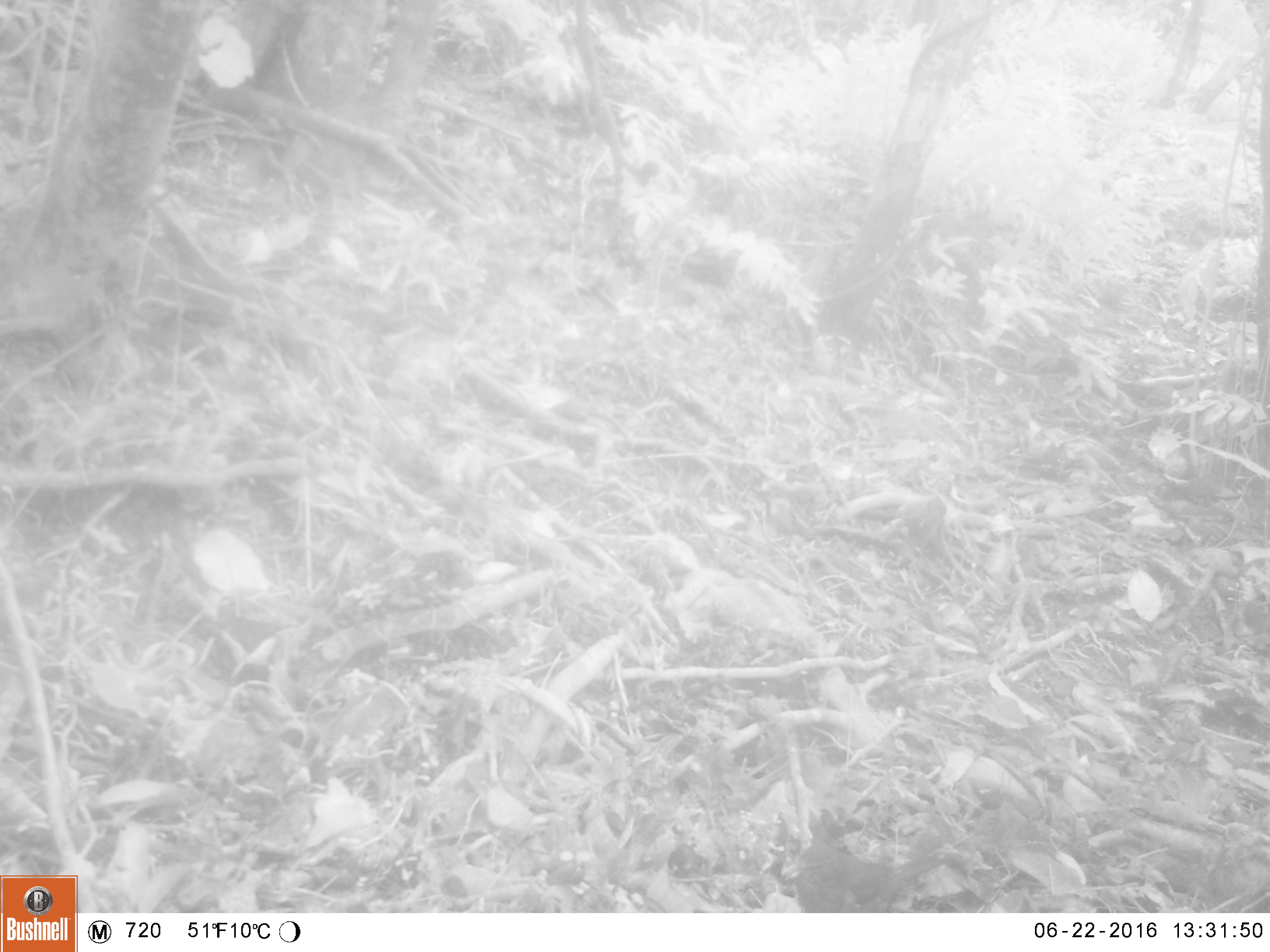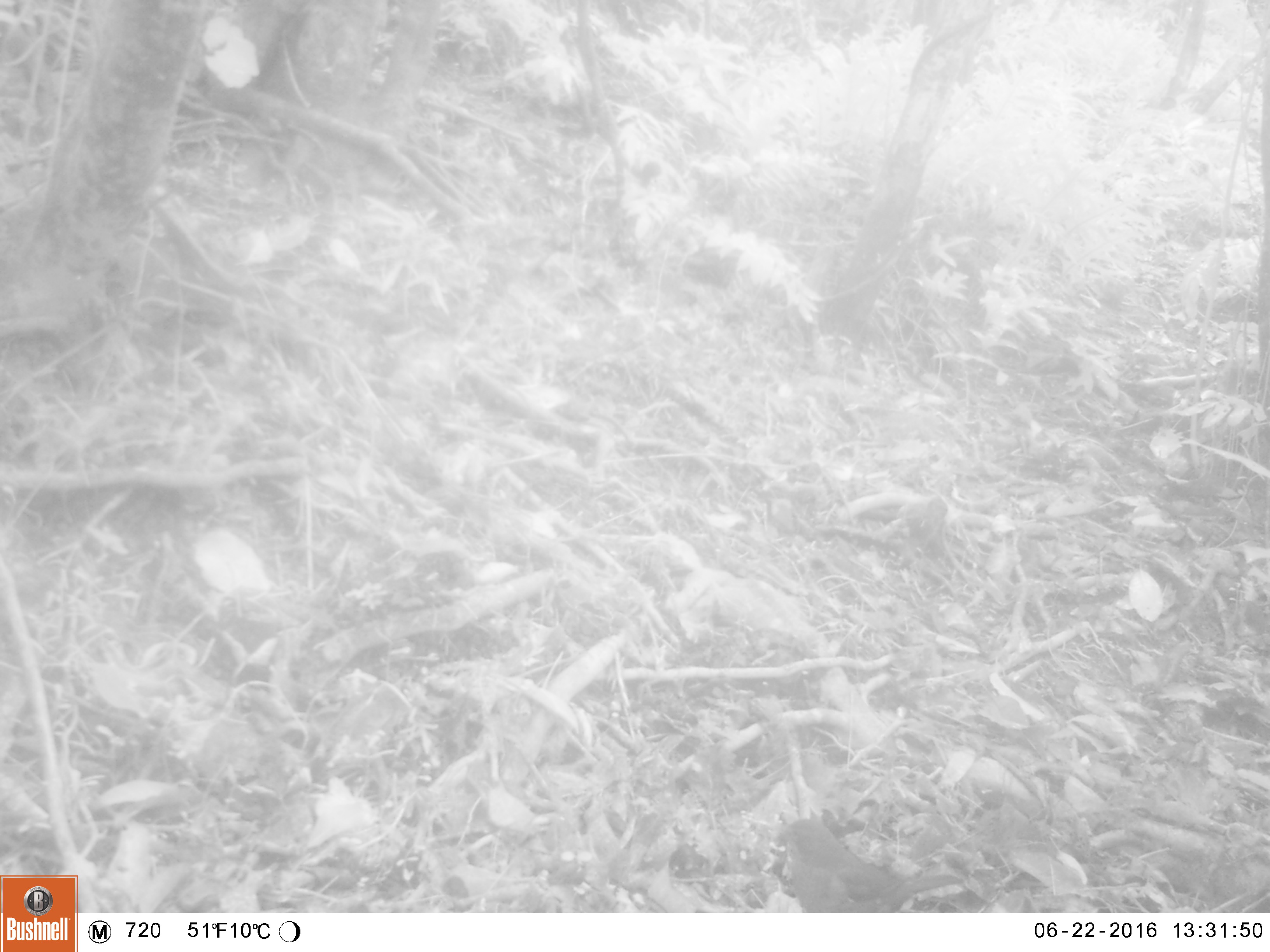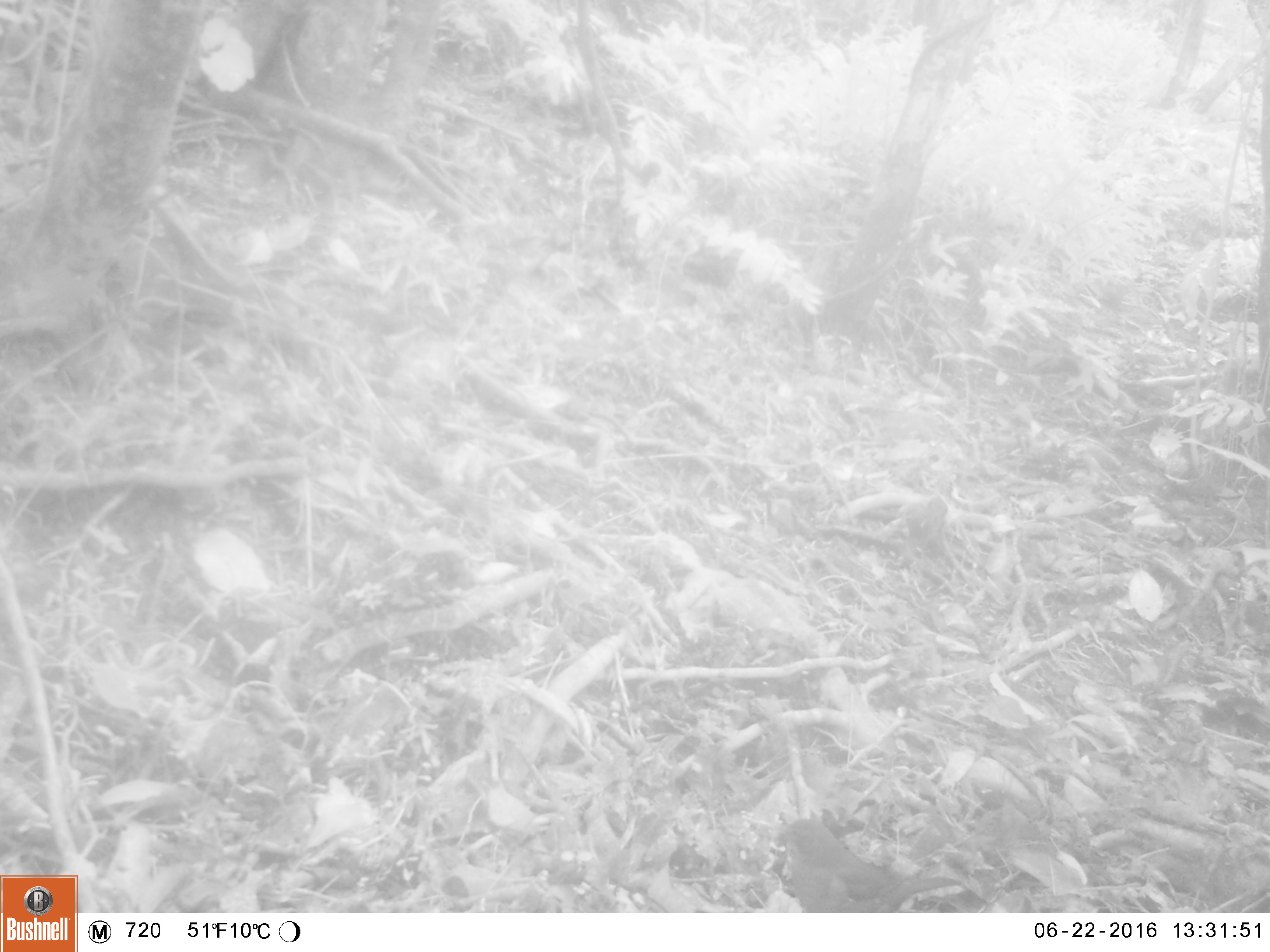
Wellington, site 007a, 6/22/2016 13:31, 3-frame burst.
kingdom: Animalia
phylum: Chordata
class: Aves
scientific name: Aves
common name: bird